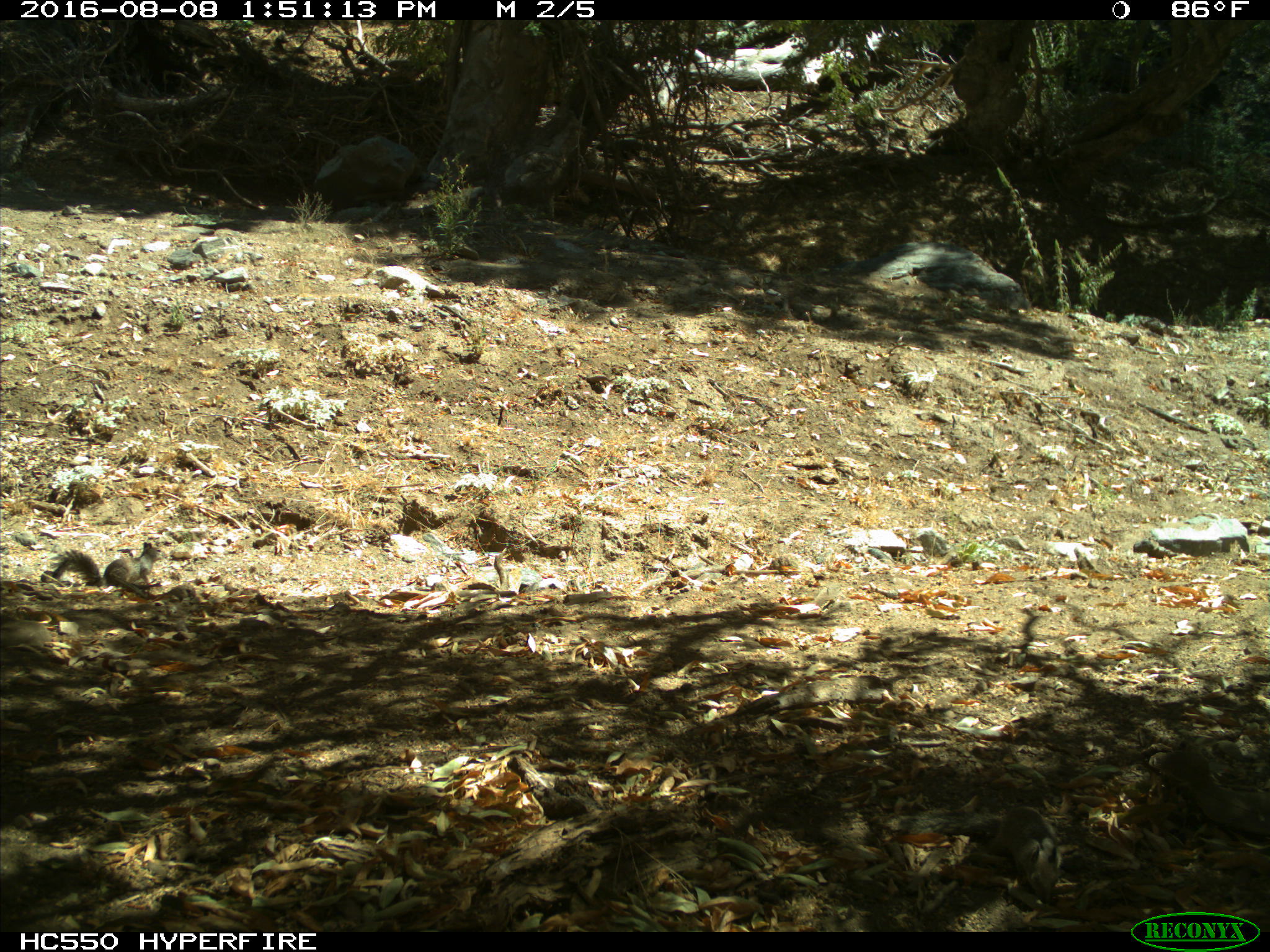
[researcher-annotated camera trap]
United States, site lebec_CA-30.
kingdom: Animalia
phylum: Chordata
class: Mammalia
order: Rodentia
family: Sciuridae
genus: Otospermophilus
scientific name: Otospermophilus beecheyi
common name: california ground squirrel